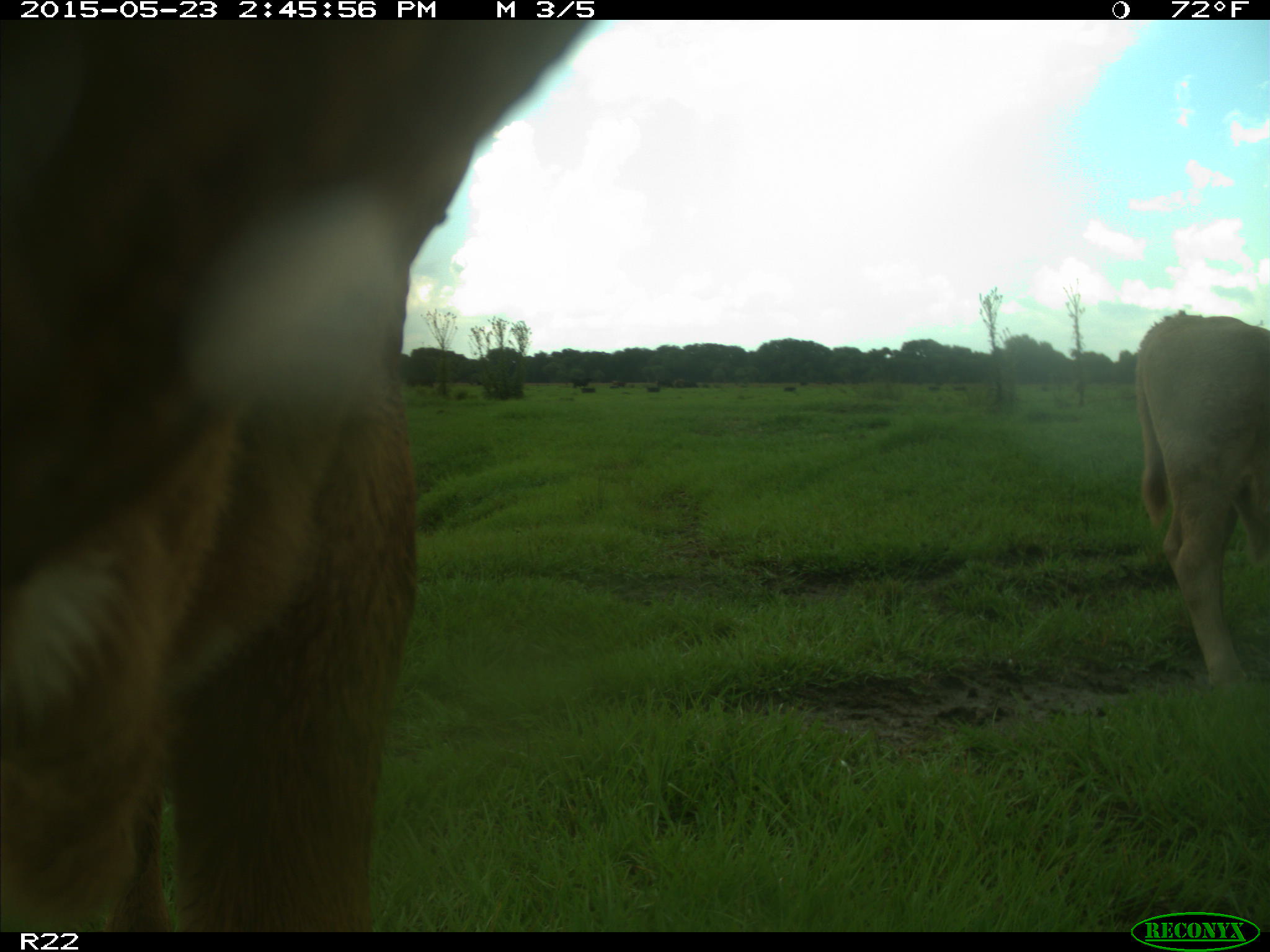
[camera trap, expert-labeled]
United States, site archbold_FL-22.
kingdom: Animalia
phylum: Chordata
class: Mammalia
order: Artiodactyla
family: Bovidae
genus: Bos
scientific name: Bos taurus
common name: domestic cow